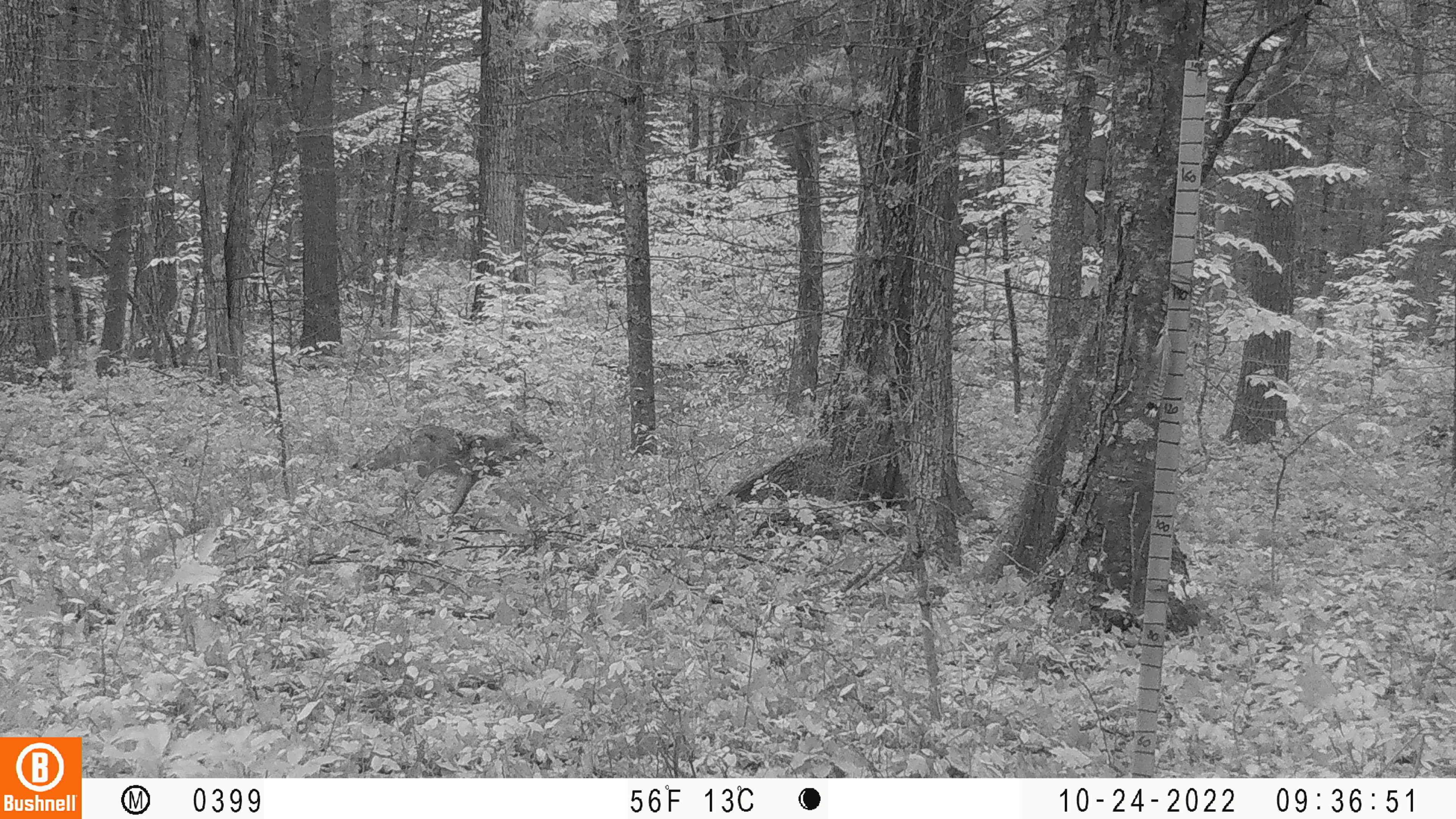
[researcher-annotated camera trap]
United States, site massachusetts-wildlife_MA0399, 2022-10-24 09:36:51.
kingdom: Animalia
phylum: Chordata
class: Mammalia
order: Carnivora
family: Canidae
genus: Canis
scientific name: Canis latrans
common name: coyote